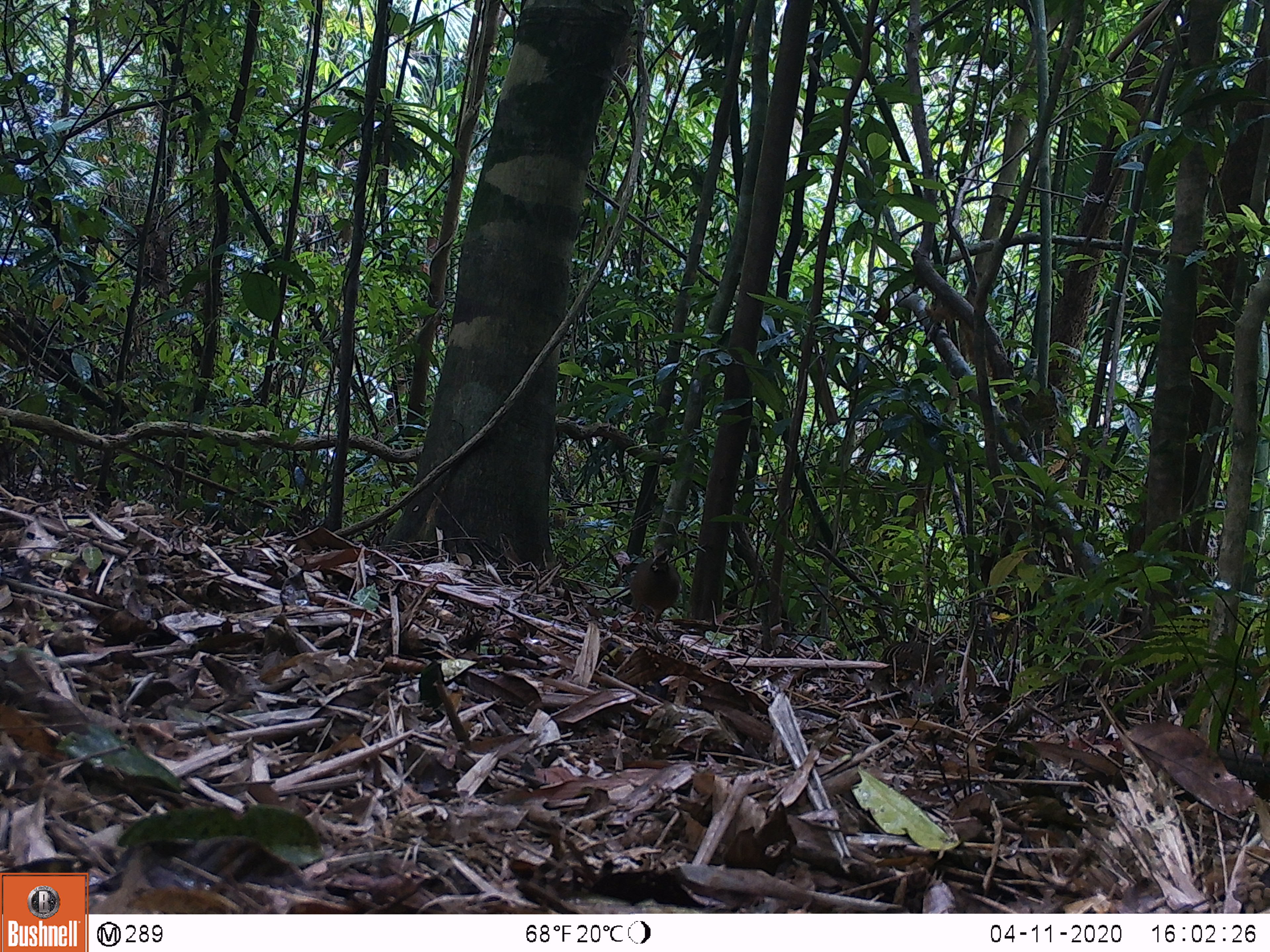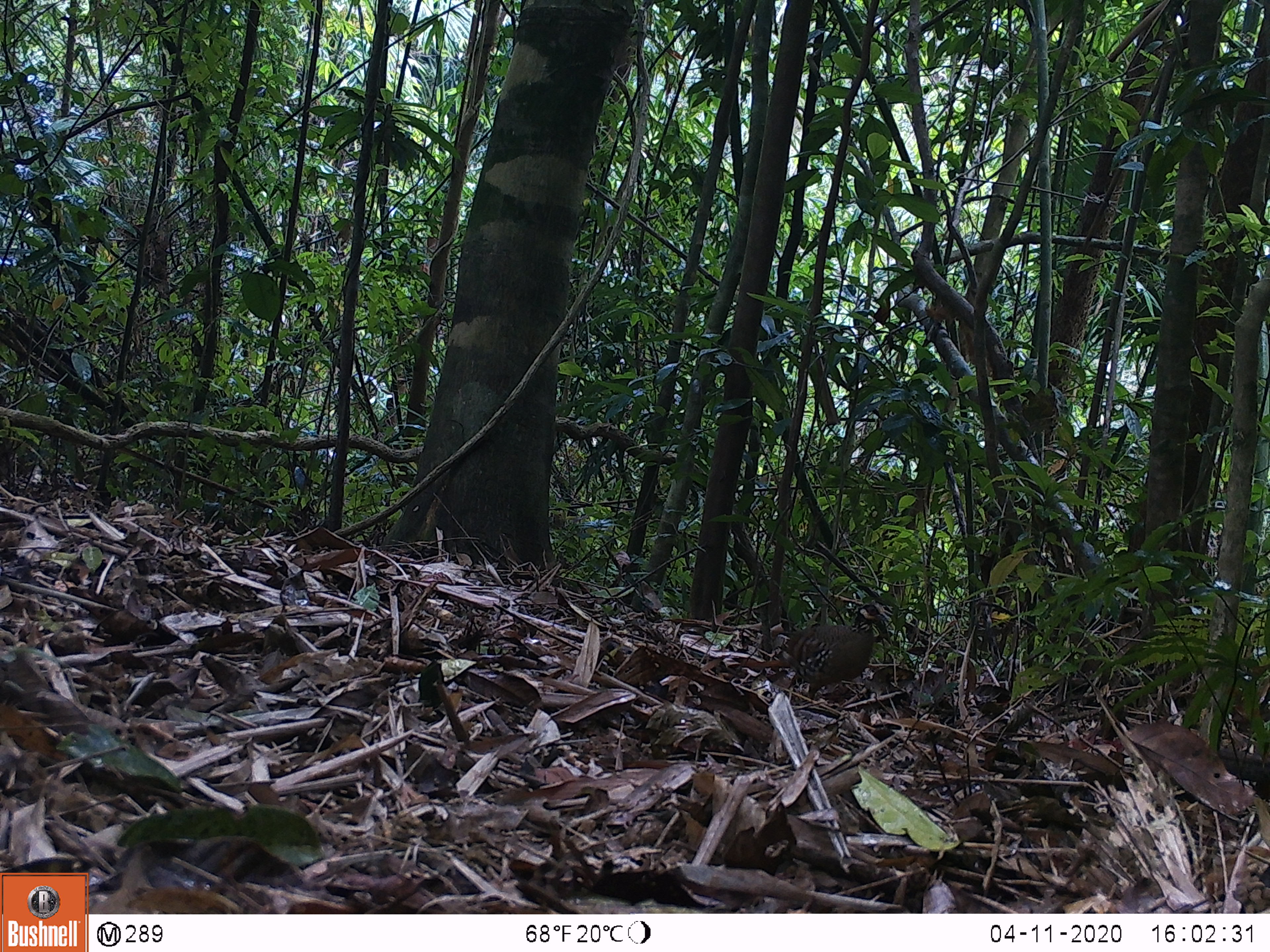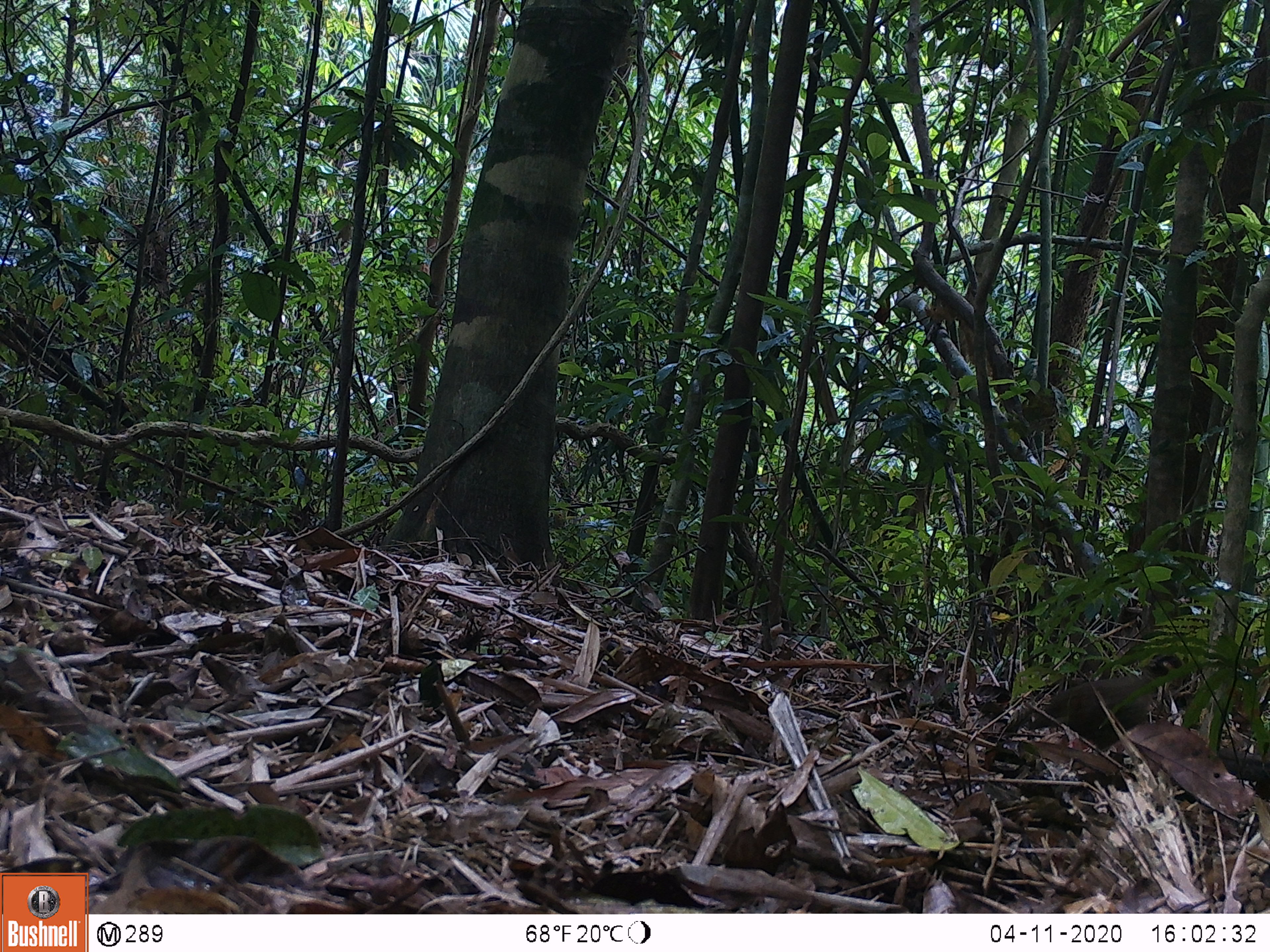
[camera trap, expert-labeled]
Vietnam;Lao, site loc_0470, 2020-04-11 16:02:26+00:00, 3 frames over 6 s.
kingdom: Animalia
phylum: Chordata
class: Aves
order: Galliformes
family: Phasianidae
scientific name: Phasianidae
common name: partridge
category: unidentified partridge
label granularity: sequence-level